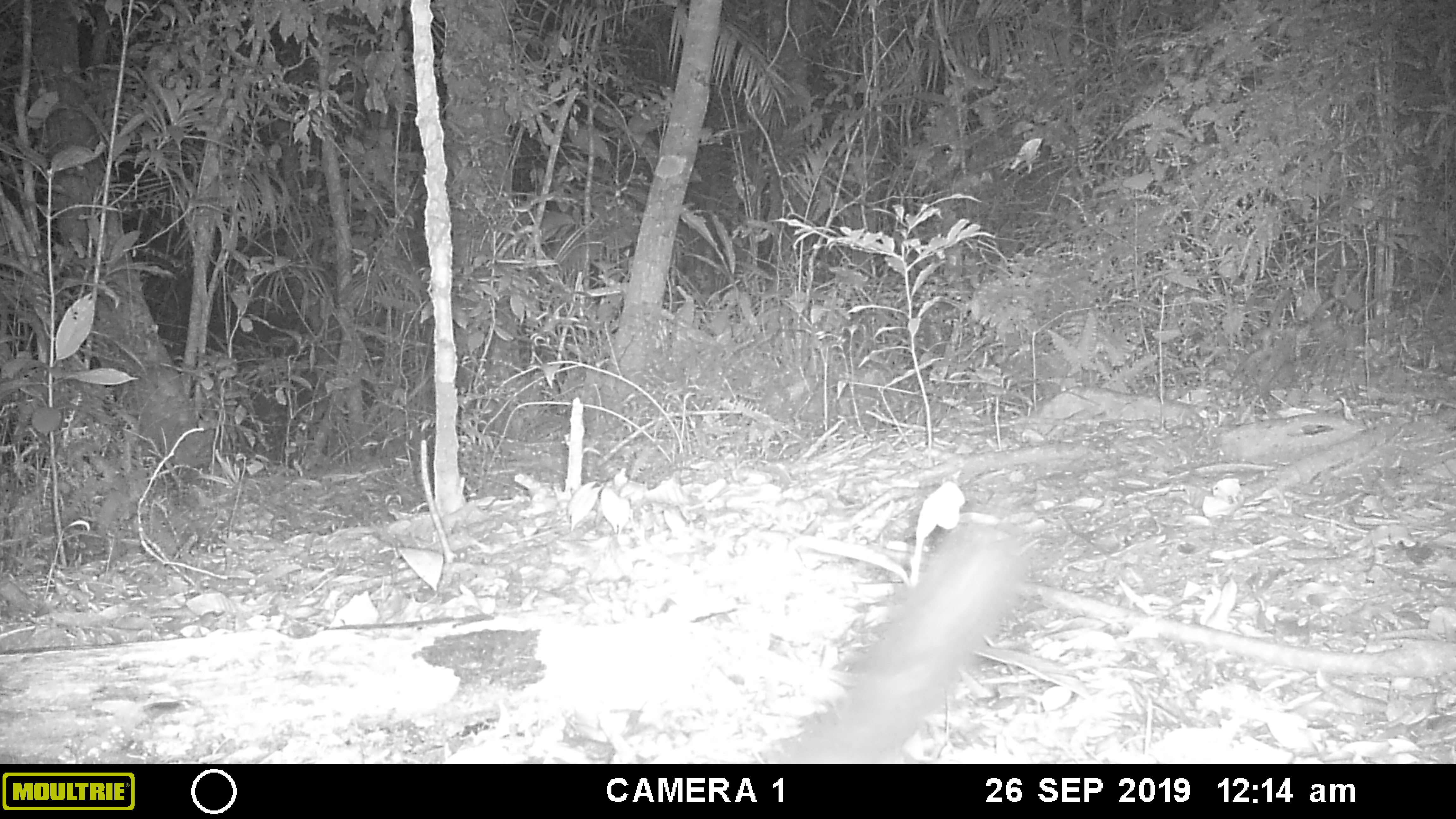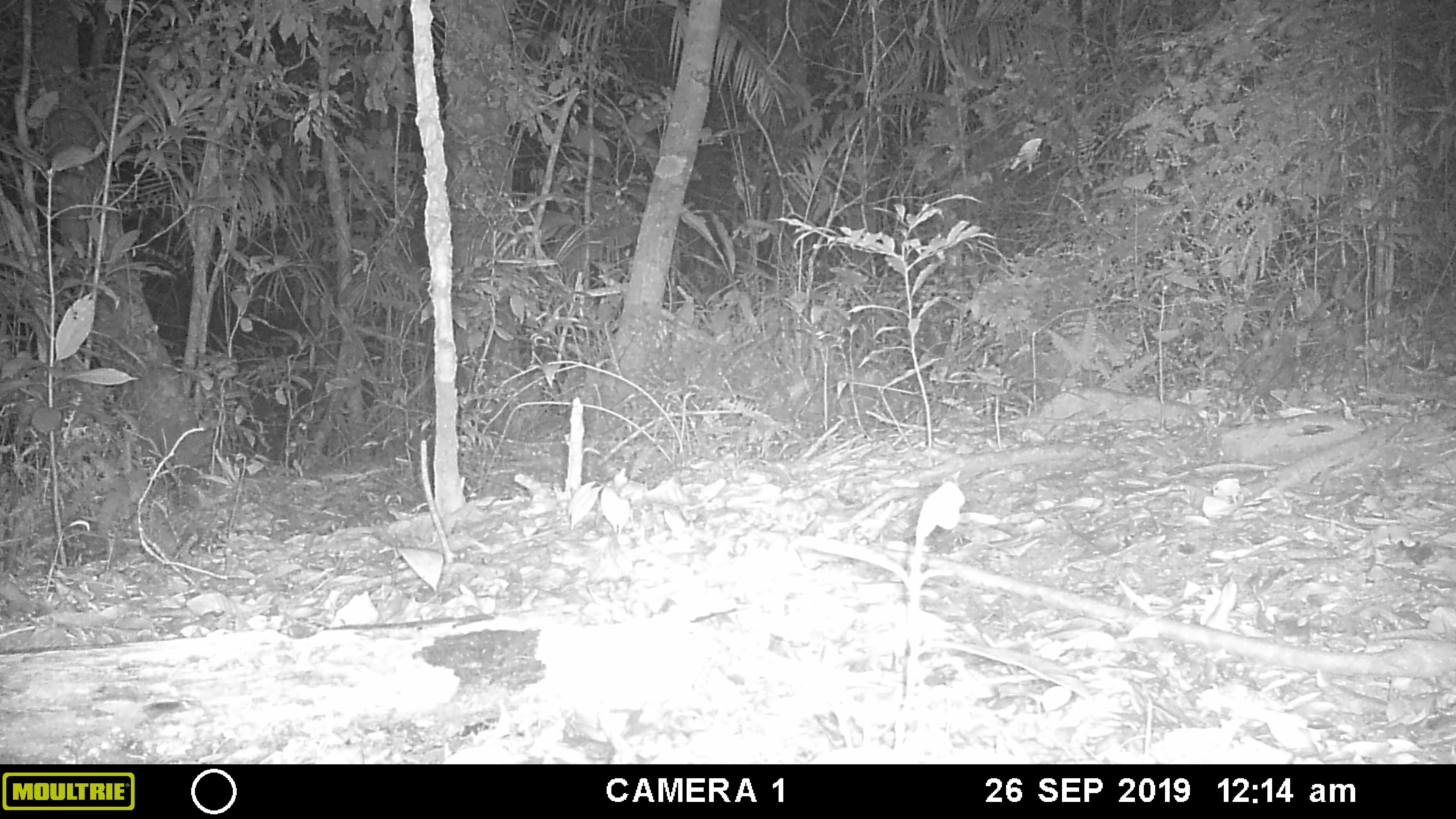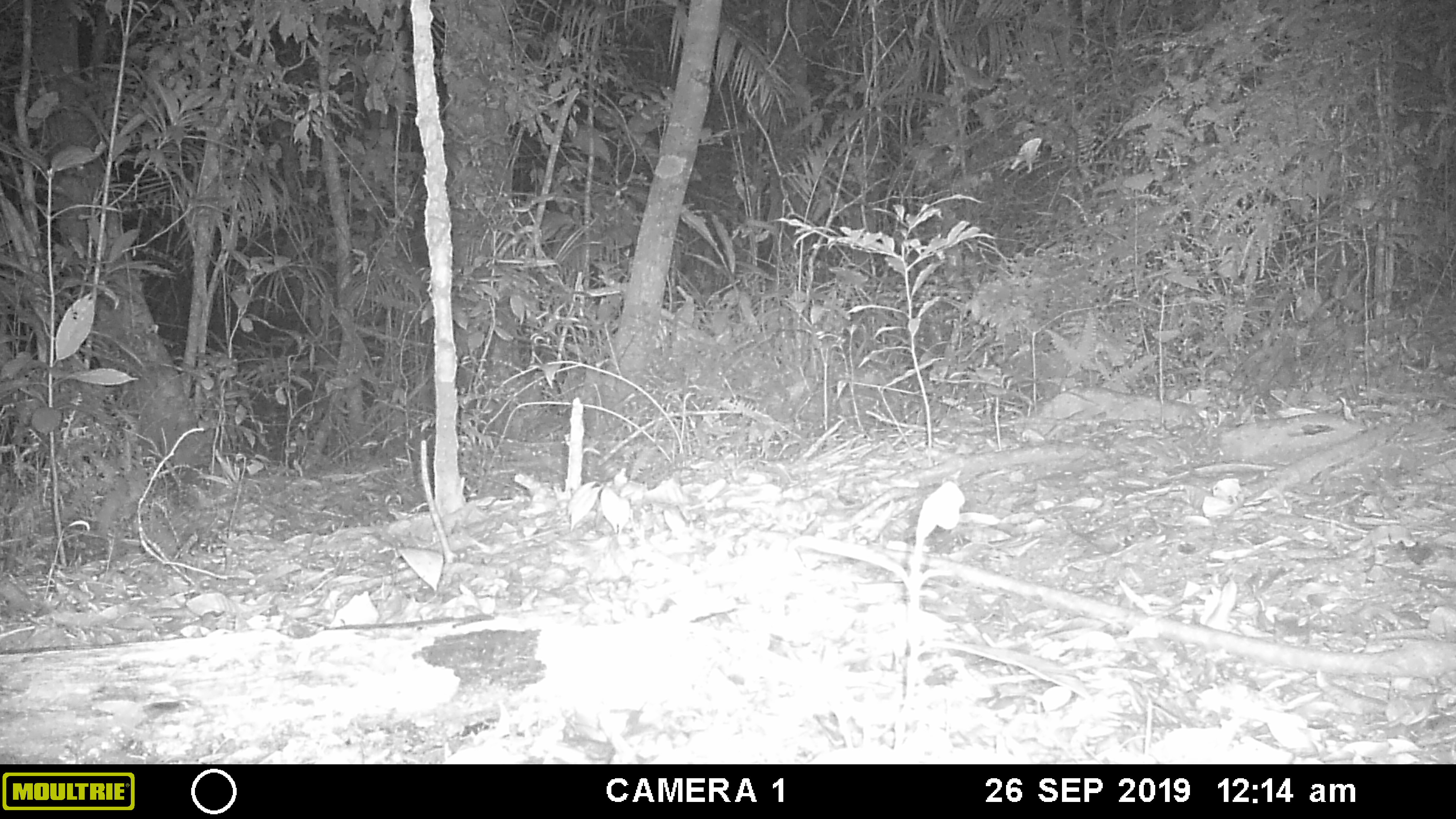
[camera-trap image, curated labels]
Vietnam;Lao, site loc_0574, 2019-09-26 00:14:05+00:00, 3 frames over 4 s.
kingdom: Animalia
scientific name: Animalia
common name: animal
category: unidentified animal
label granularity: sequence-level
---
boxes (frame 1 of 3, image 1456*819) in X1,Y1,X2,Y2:
unidentified animal: 770,520,1036,763